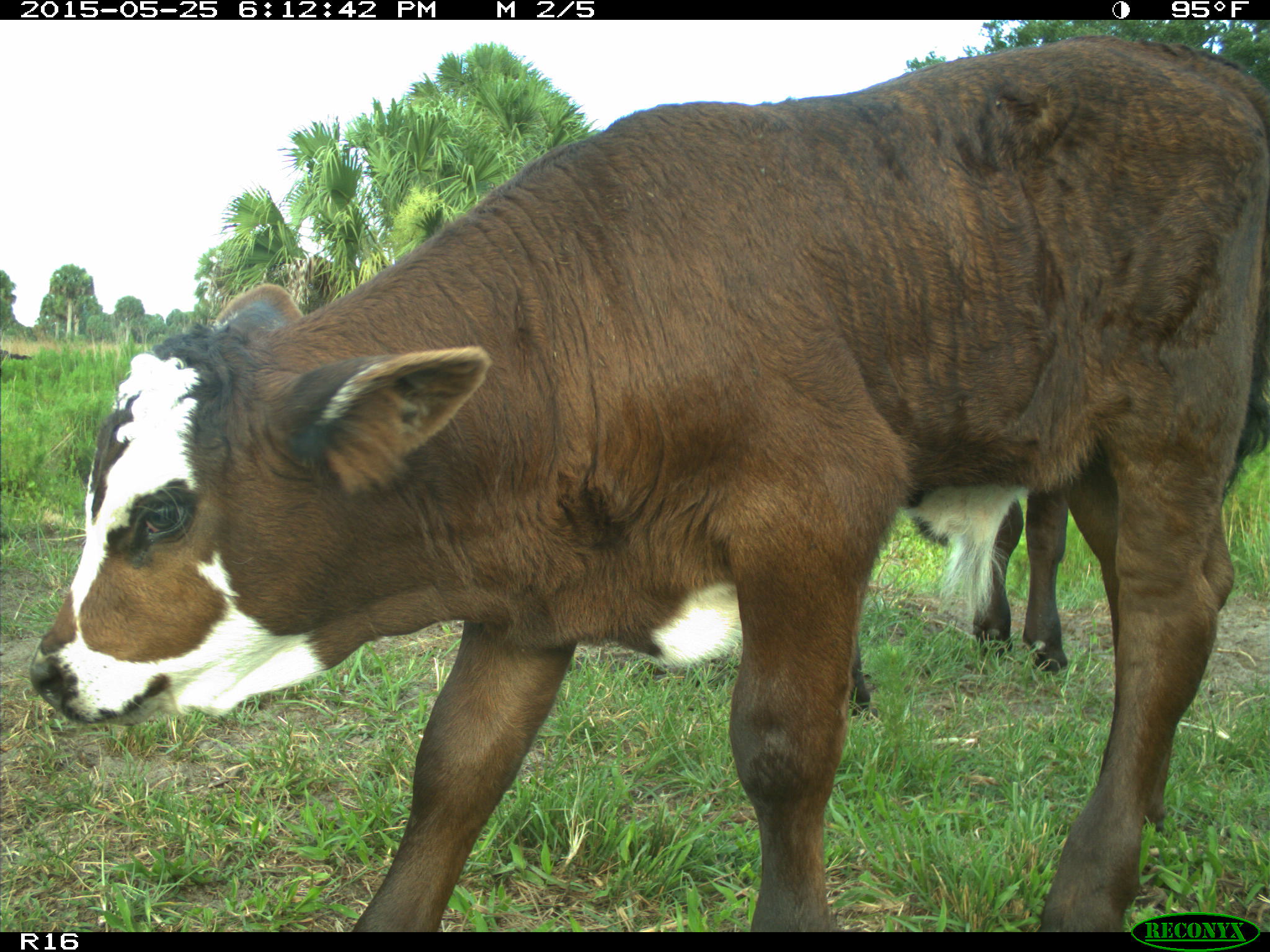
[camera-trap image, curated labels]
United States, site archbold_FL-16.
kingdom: Animalia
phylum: Chordata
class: Mammalia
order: Artiodactyla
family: Bovidae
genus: Bos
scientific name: Bos taurus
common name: domestic cow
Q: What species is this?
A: Bos taurus (domestic cow).